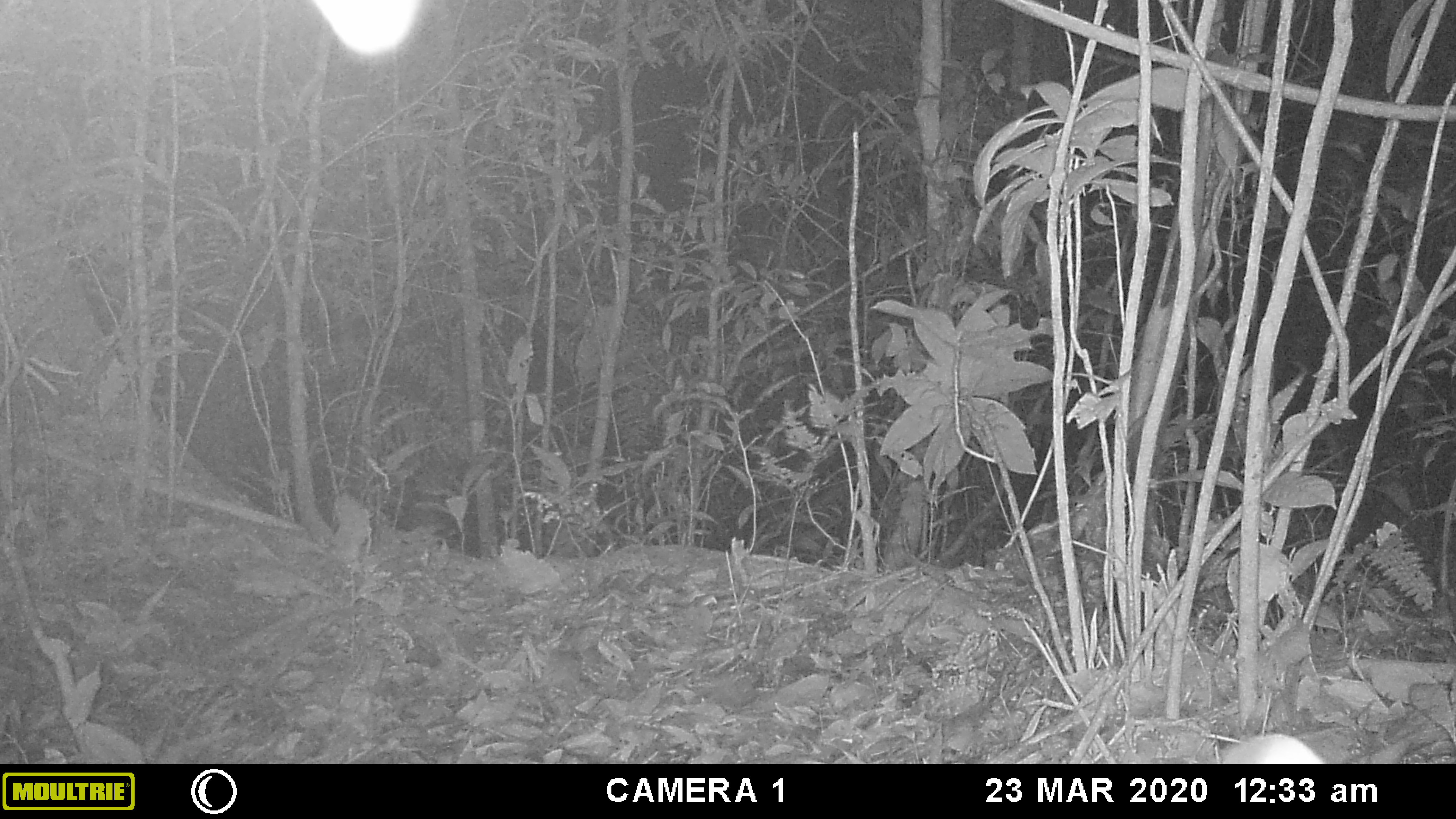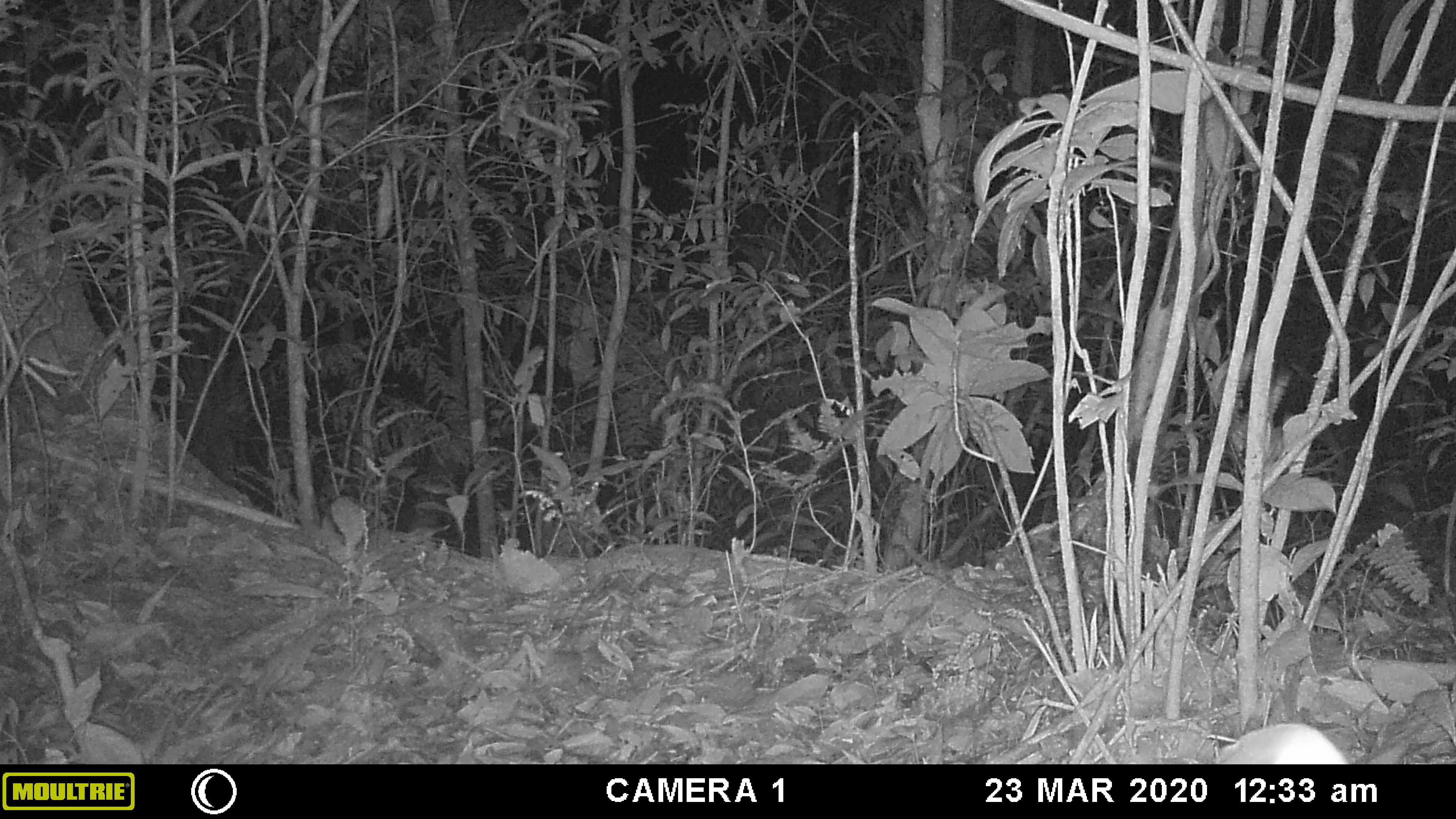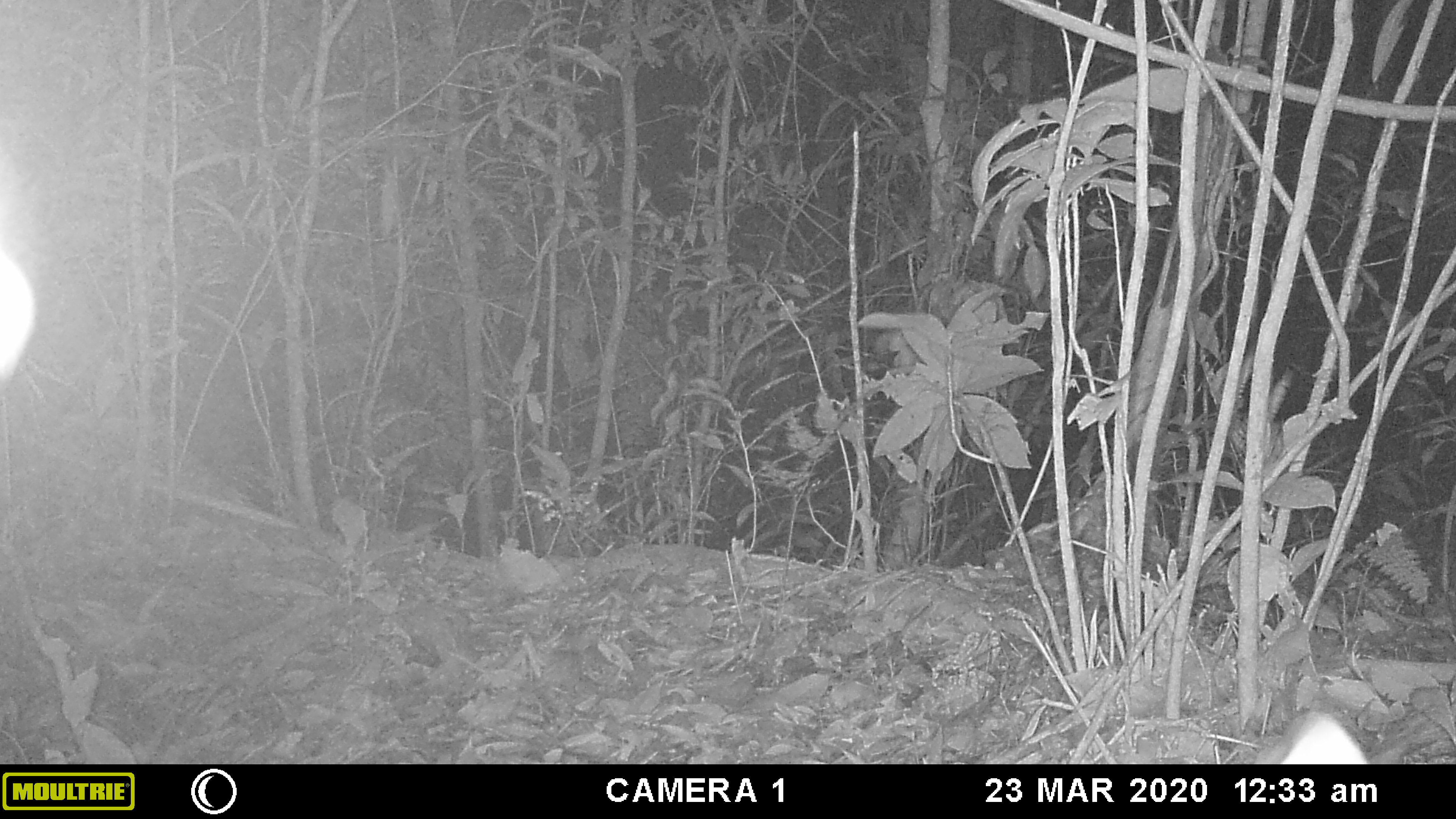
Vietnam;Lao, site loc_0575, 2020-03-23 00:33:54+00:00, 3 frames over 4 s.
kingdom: Animalia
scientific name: Animalia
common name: animal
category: unidentified animal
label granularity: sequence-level